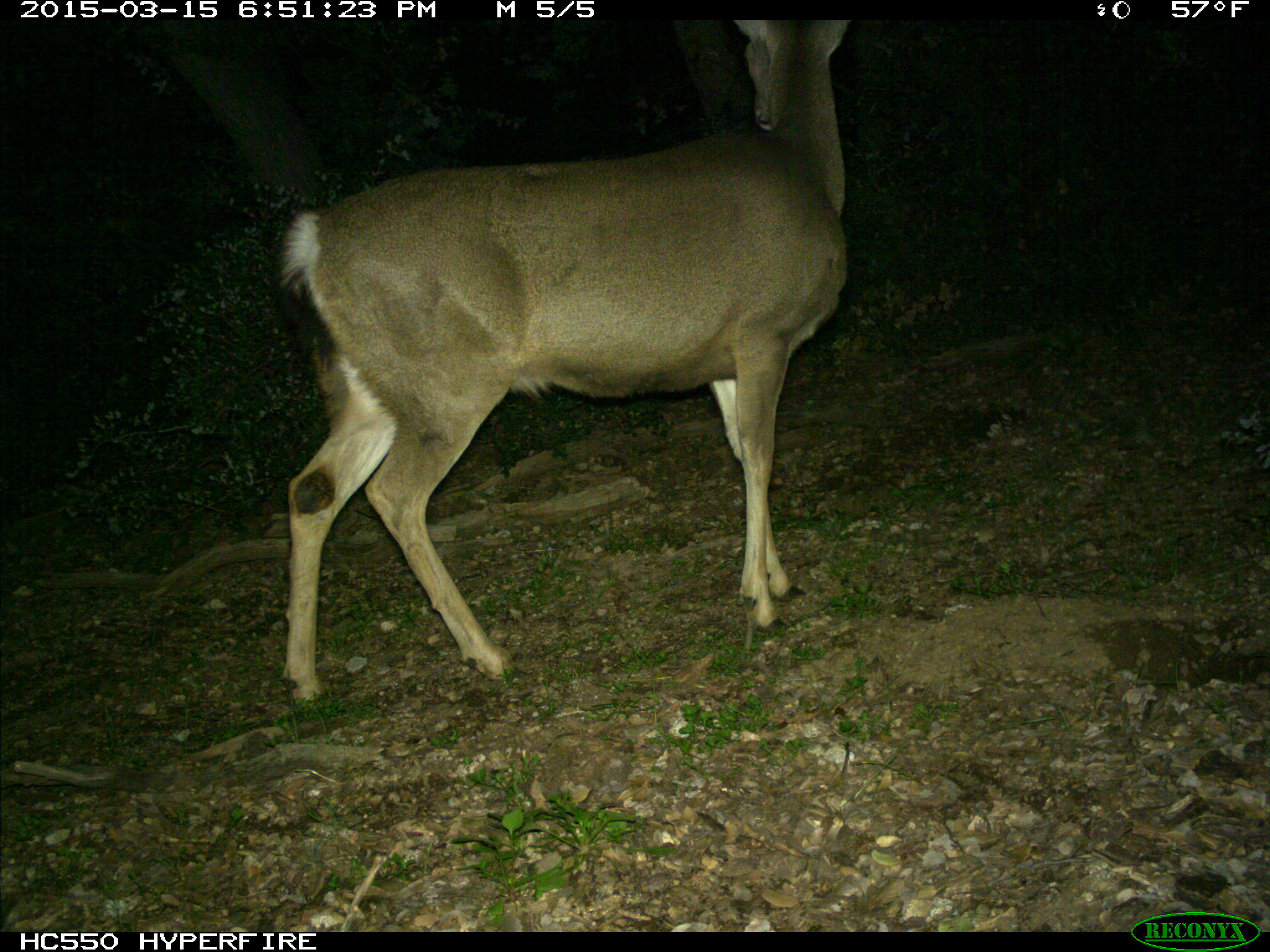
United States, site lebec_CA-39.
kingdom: Animalia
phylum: Chordata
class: Mammalia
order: Artiodactyla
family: Cervidae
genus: Odocoileus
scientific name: Odocoileus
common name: deer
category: unidentified deer